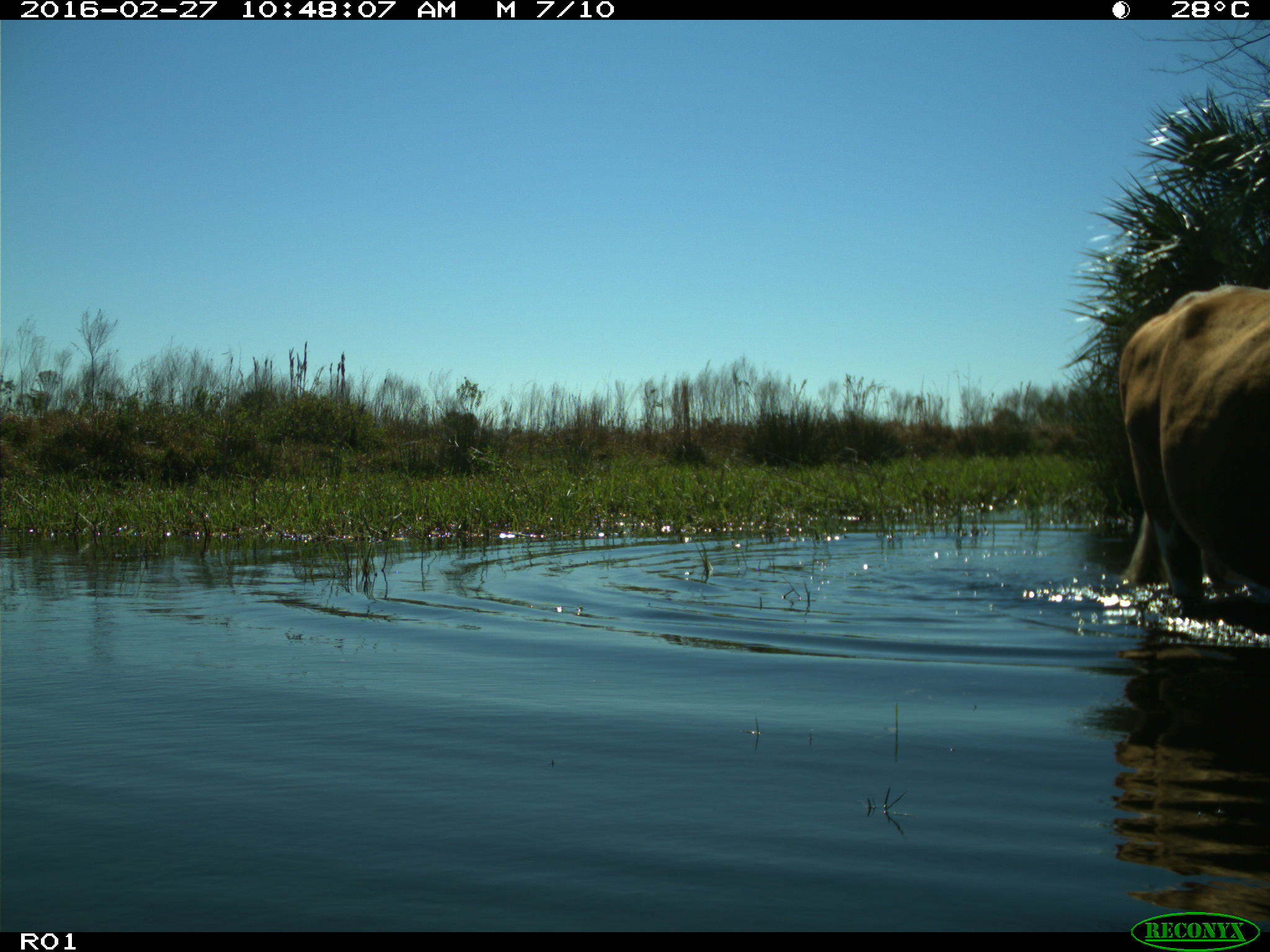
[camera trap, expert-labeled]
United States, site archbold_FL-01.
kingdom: Animalia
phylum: Chordata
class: Mammalia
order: Artiodactyla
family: Bovidae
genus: Bos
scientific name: Bos taurus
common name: domestic cow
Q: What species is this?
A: Bos taurus (domestic cow).